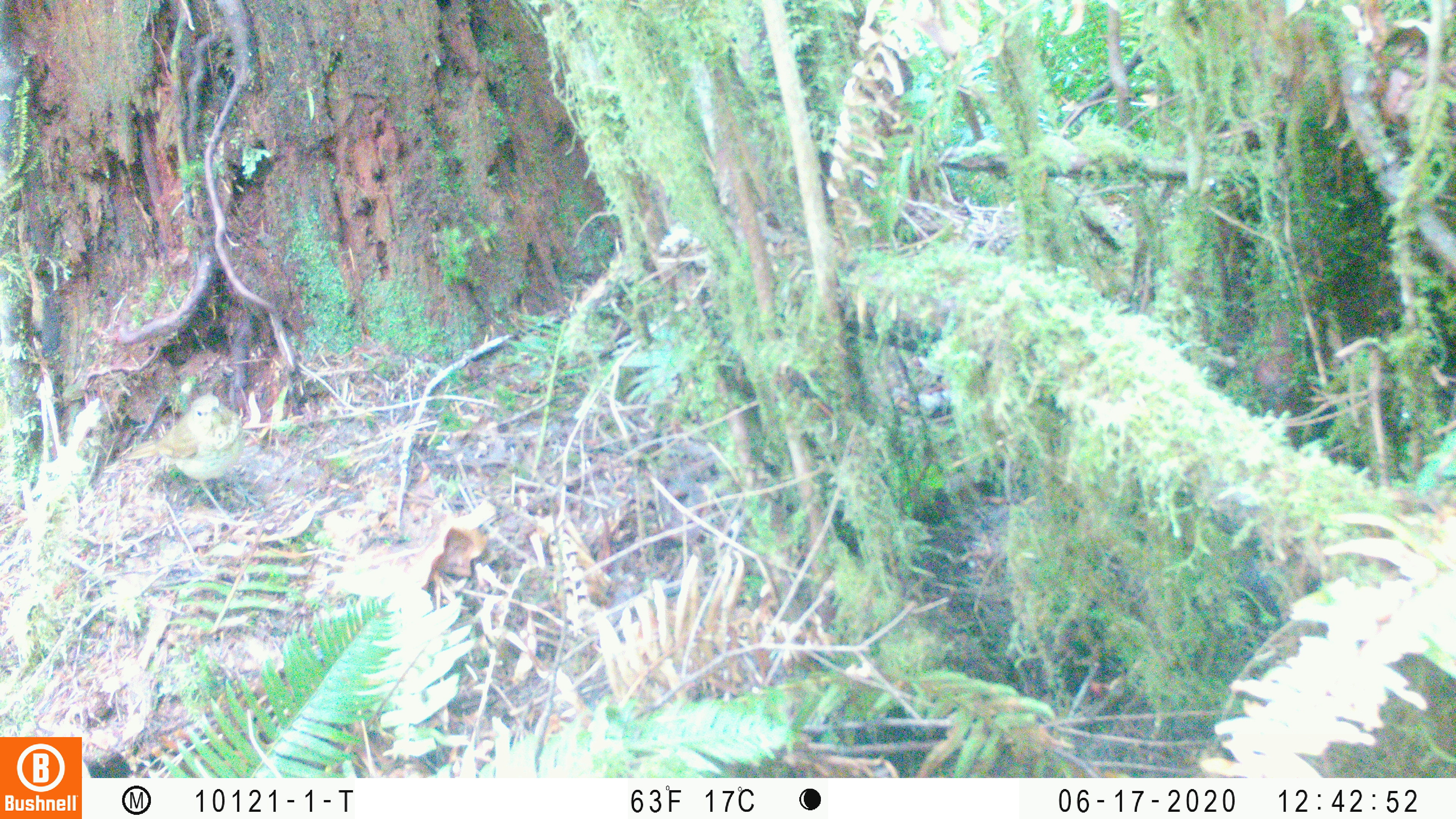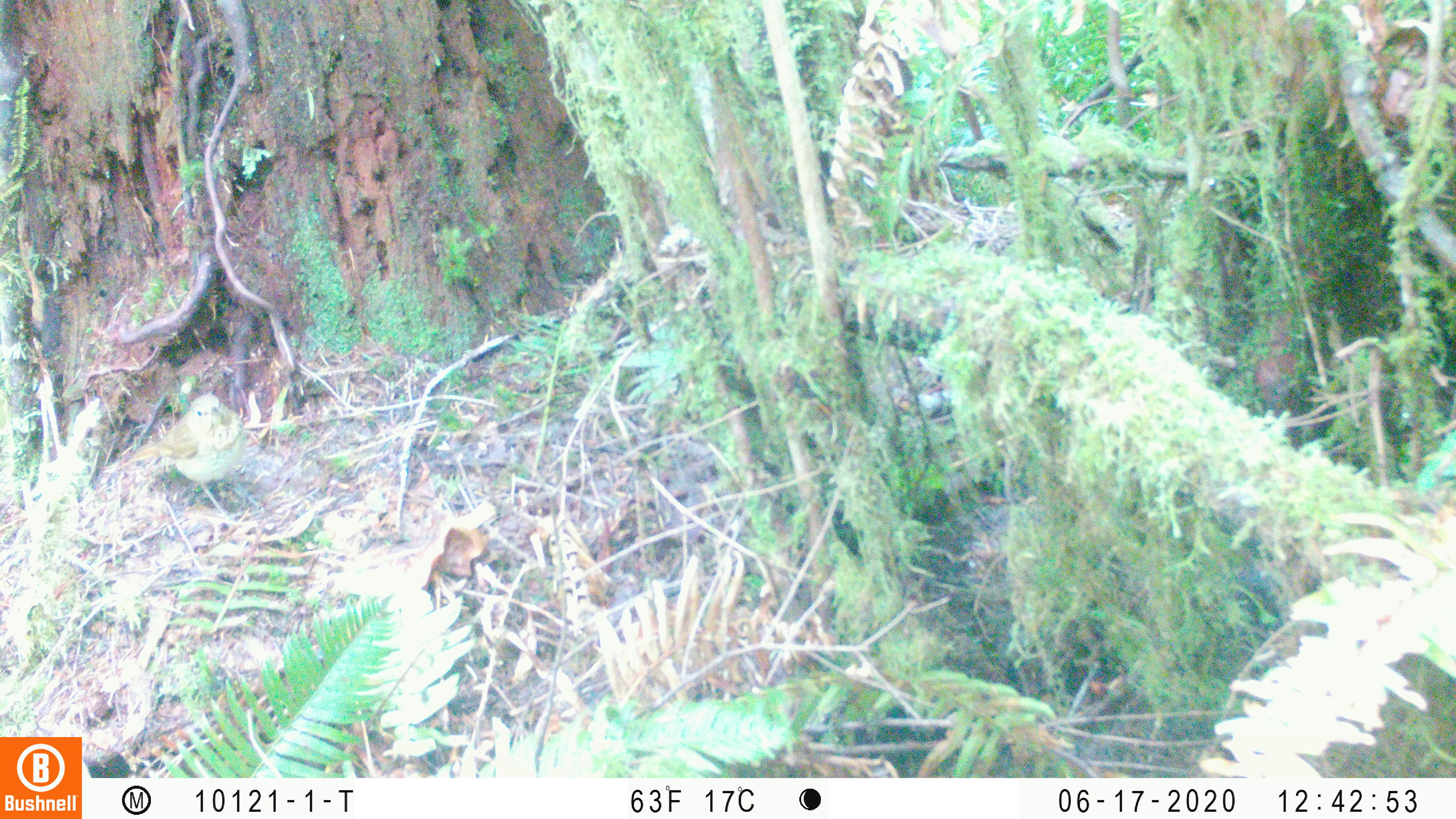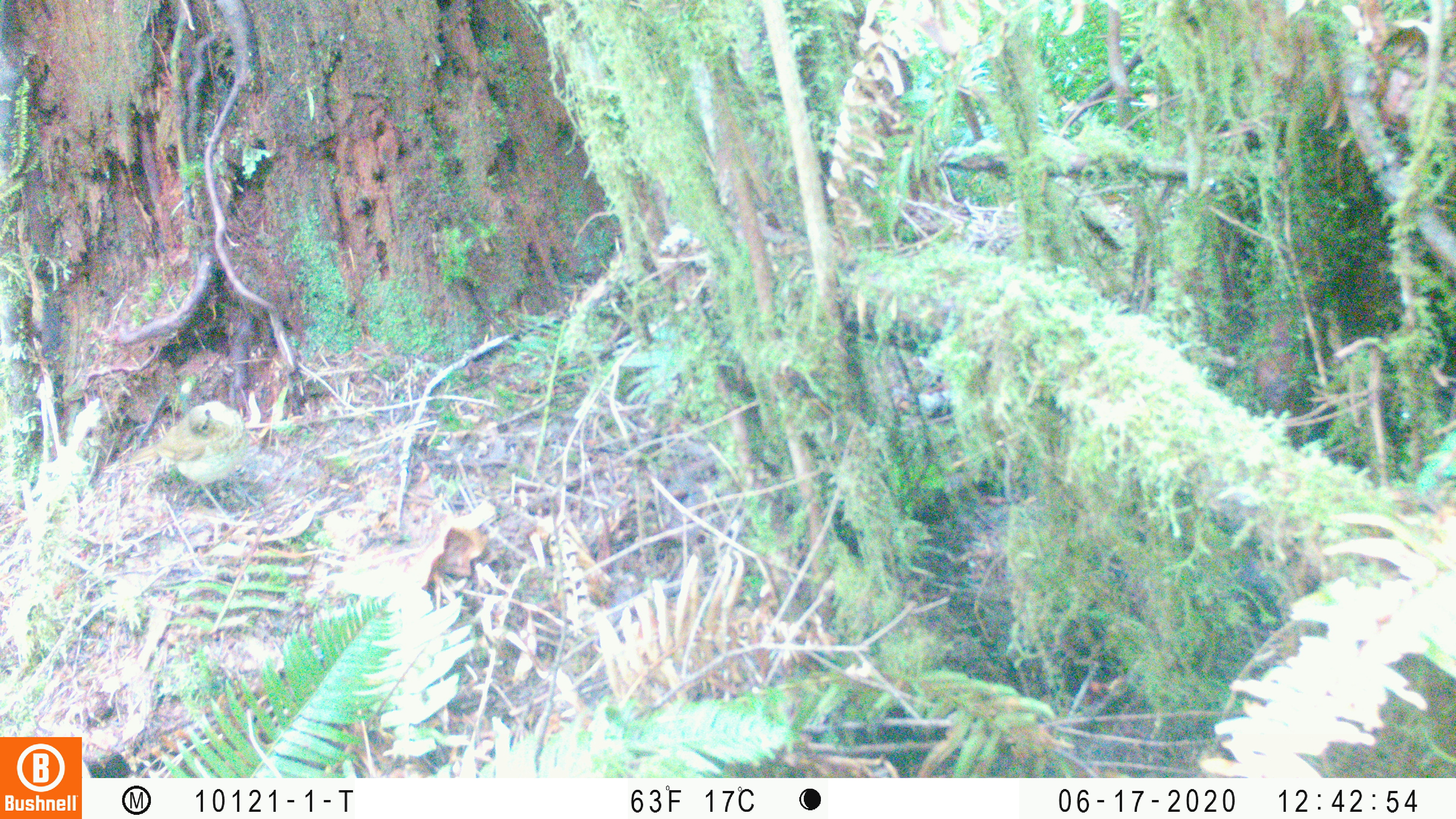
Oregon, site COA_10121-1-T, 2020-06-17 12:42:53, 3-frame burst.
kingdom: Animalia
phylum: Chordata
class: Aves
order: Passeriformes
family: Turdidae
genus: Catharus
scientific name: Catharus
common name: brown thrushes and nightingale-thrushes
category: catharus species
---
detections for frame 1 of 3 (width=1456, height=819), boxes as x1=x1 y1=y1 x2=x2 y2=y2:
catharus species: x1=112 y1=386 x2=264 y2=534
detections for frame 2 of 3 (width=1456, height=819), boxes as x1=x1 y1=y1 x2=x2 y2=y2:
catharus species: x1=97 y1=385 x2=273 y2=528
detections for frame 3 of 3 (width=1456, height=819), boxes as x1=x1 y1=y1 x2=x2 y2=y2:
catharus species: x1=92 y1=395 x2=271 y2=537